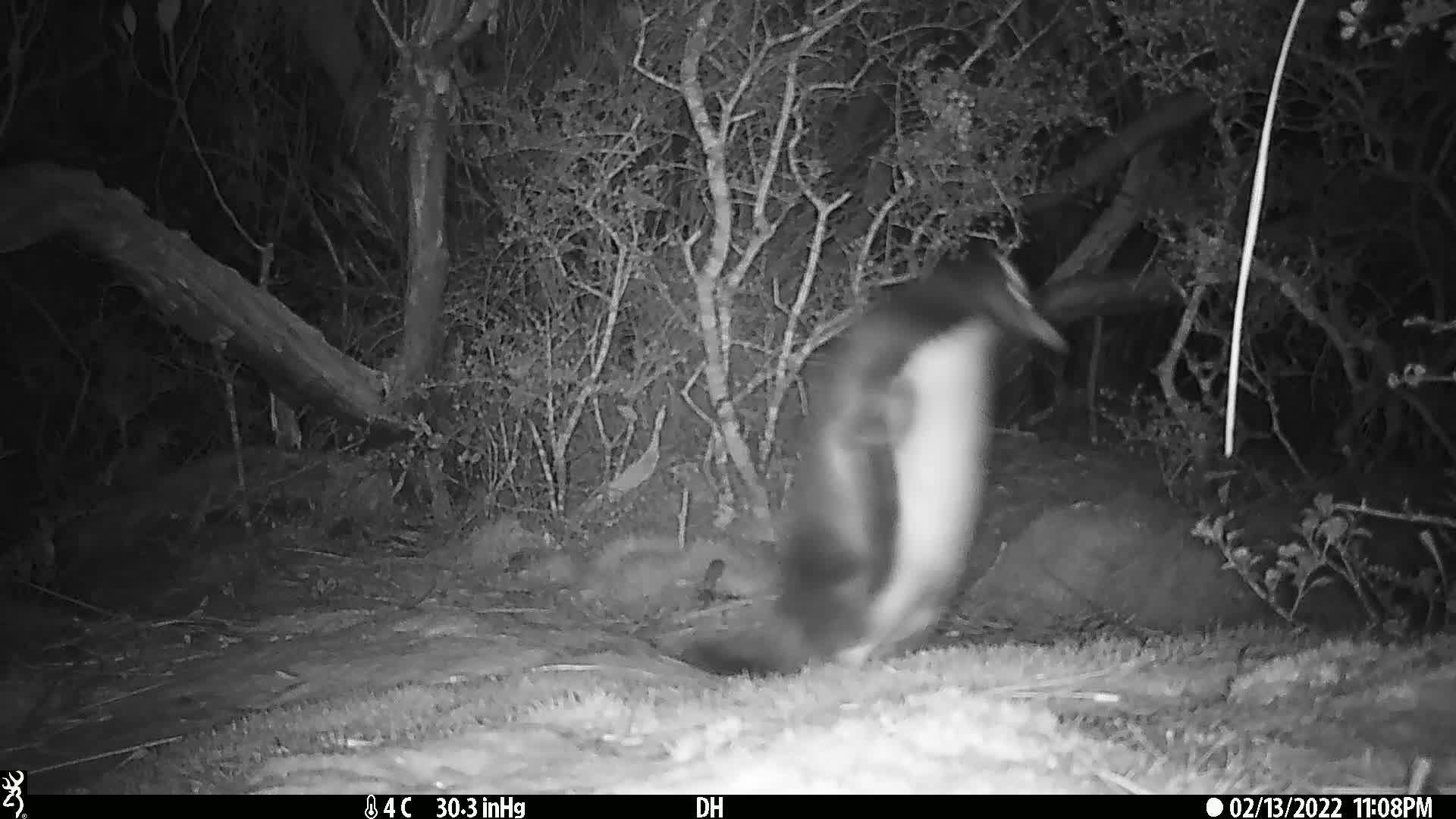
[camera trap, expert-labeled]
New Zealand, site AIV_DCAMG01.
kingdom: Animalia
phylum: Chordata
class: Aves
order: Sphenisciformes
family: Spheniscidae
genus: Megadyptes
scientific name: Megadyptes antipodes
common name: yellow-eyed penguin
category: yellow eyed penguin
Yellow eyed penguin (yellow-eyed penguin) (Megadyptes antipodes).